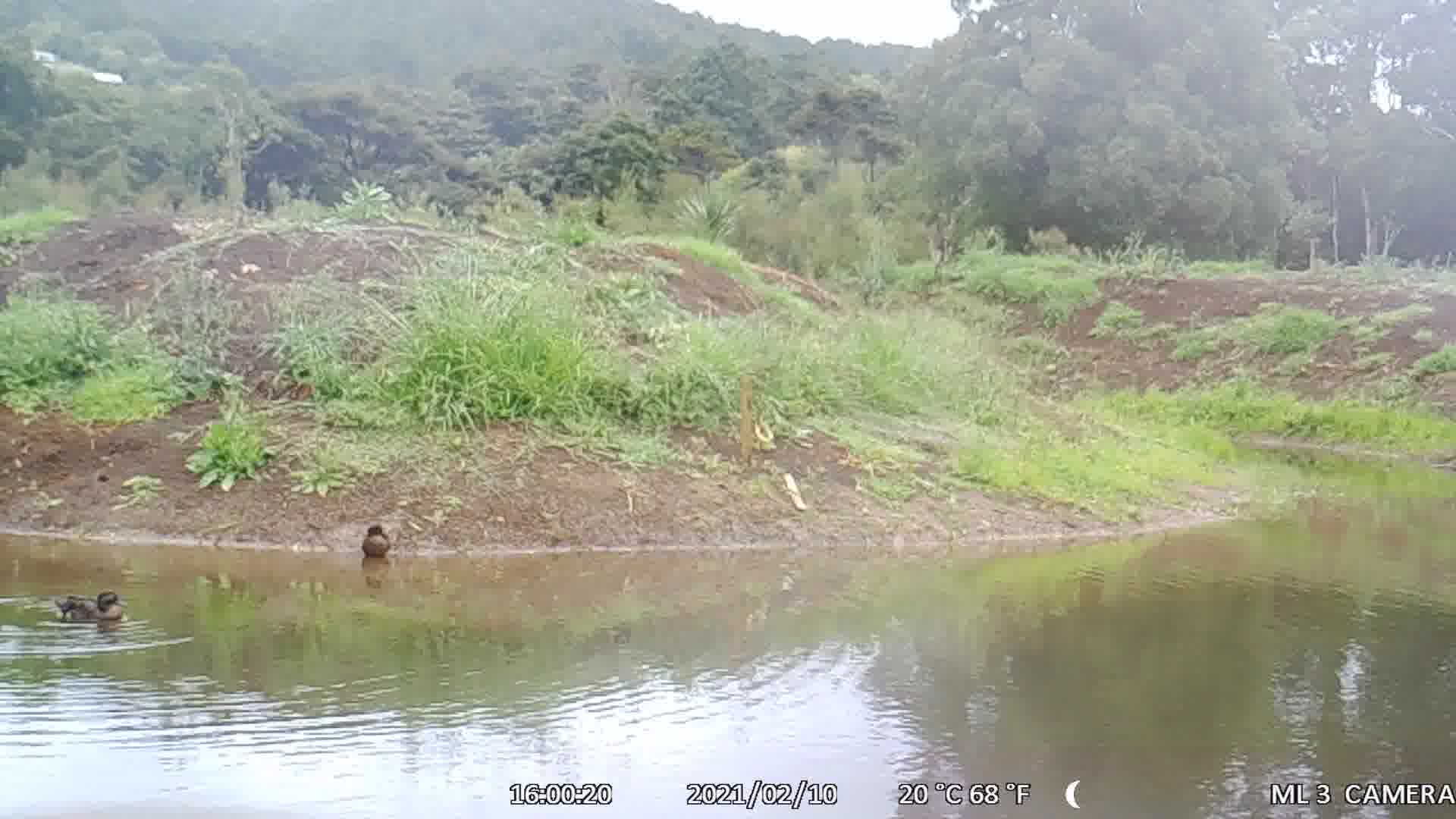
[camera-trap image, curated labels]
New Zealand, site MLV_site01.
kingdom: Animalia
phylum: Chordata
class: Aves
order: Anseriformes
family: Anatidae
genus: Anas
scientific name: Anas chlorotis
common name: brown teal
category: pateke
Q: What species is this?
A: Pateke (brown teal) (Anas chlorotis).